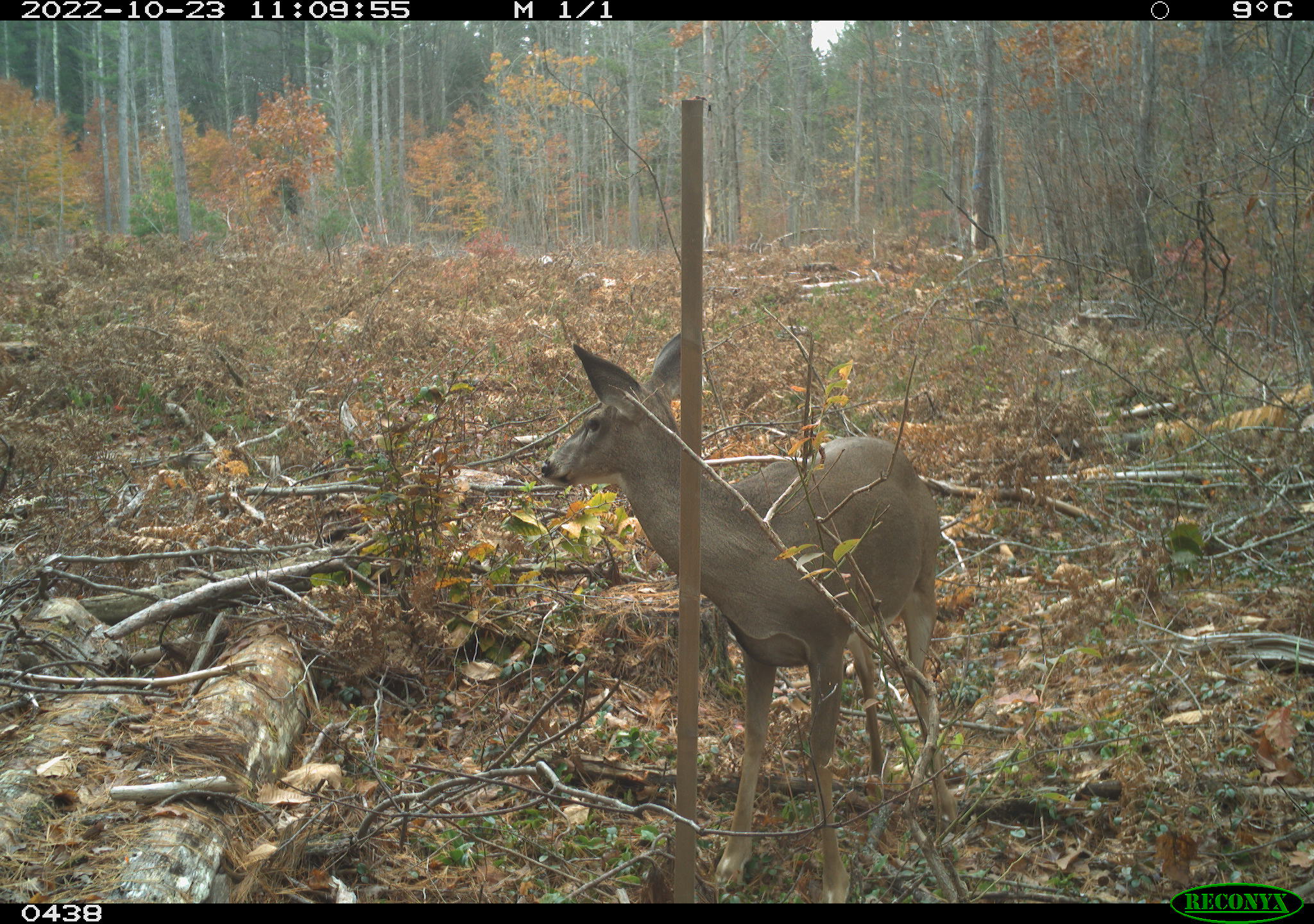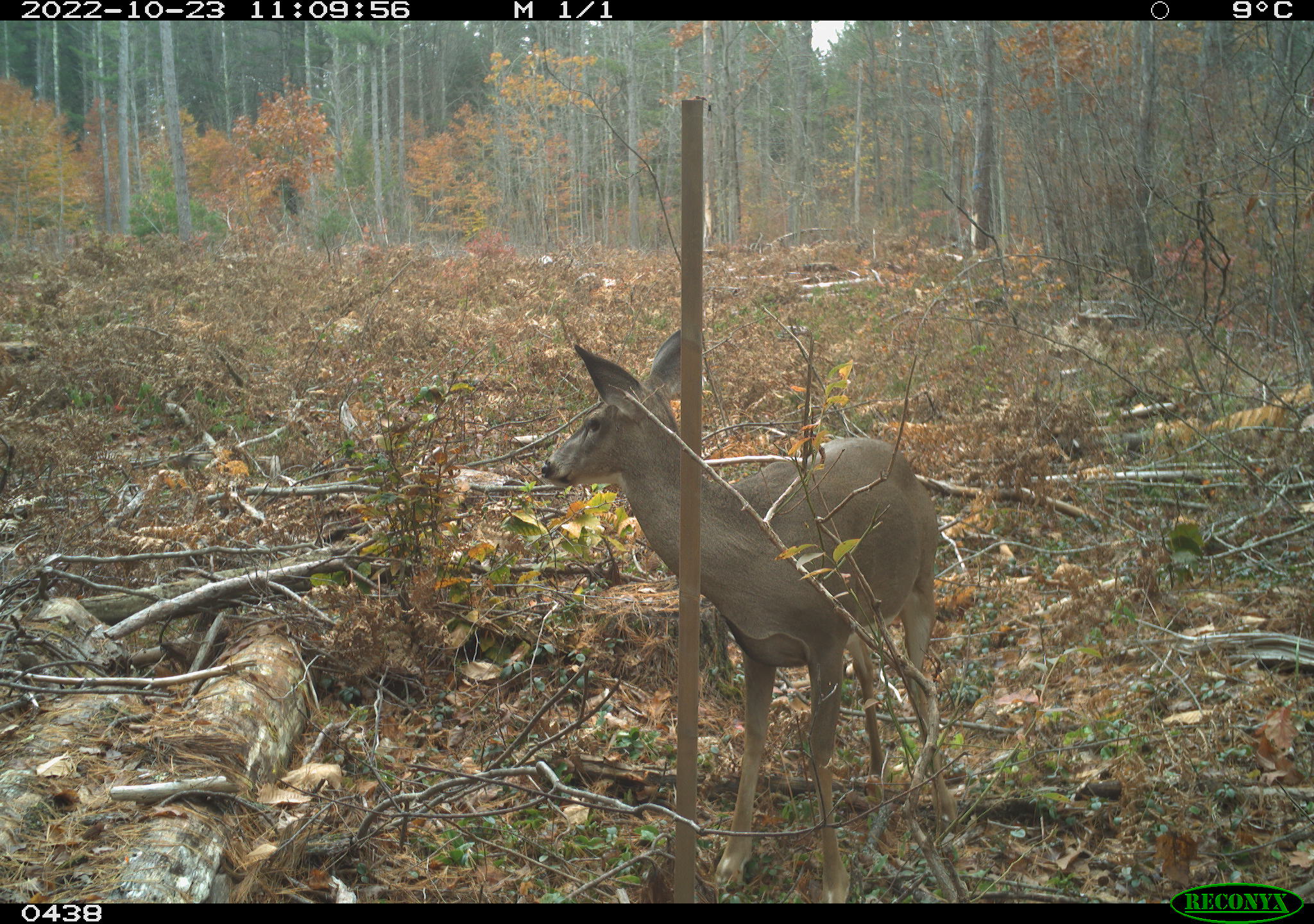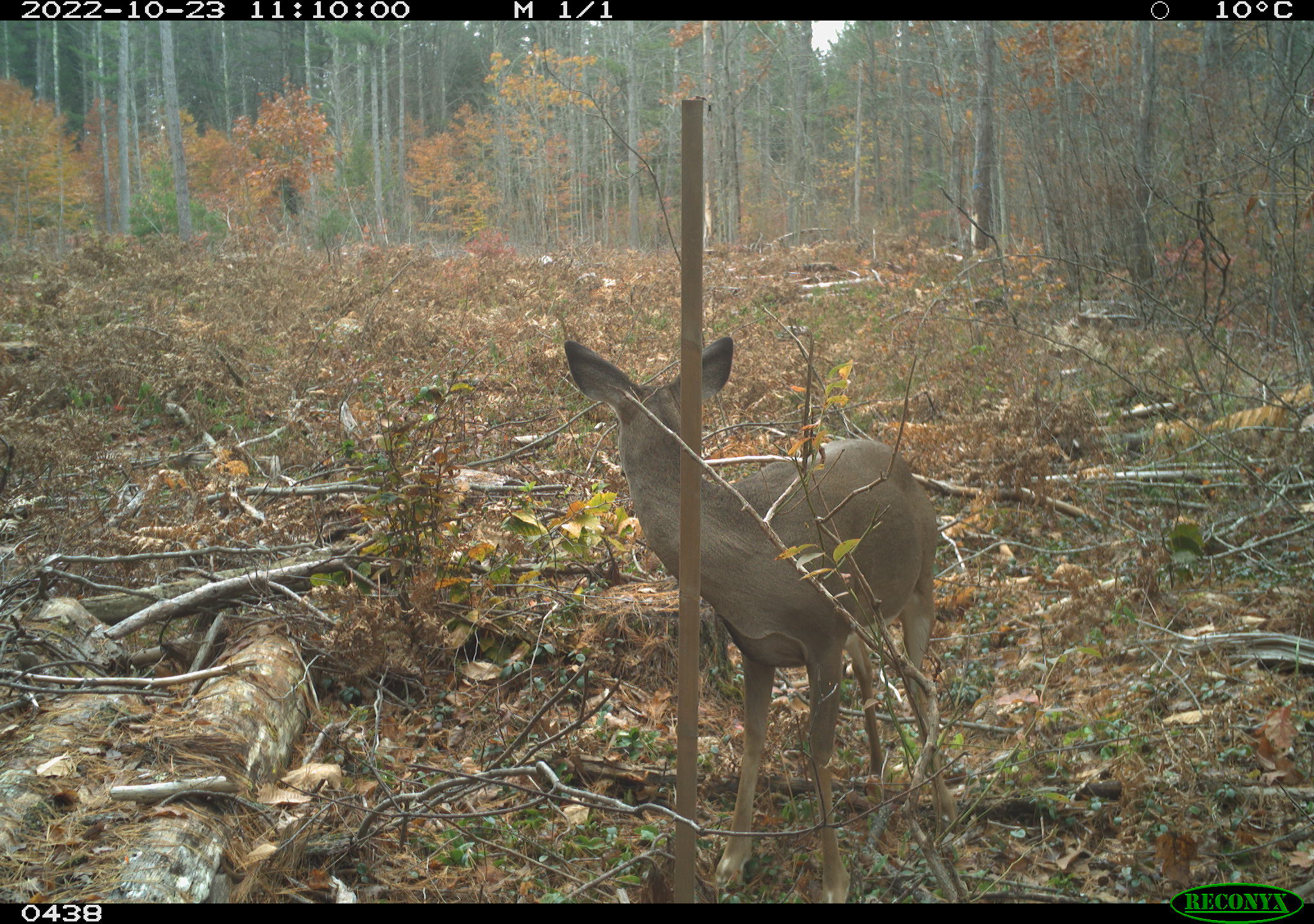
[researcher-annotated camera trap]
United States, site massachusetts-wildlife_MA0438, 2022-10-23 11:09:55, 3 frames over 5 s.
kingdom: Animalia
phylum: Chordata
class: Mammalia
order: Artiodactyla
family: Cervidae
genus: Odocoileus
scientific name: Odocoileus virginianus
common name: white-tailed deer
White-tailed deer (Odocoileus virginianus).